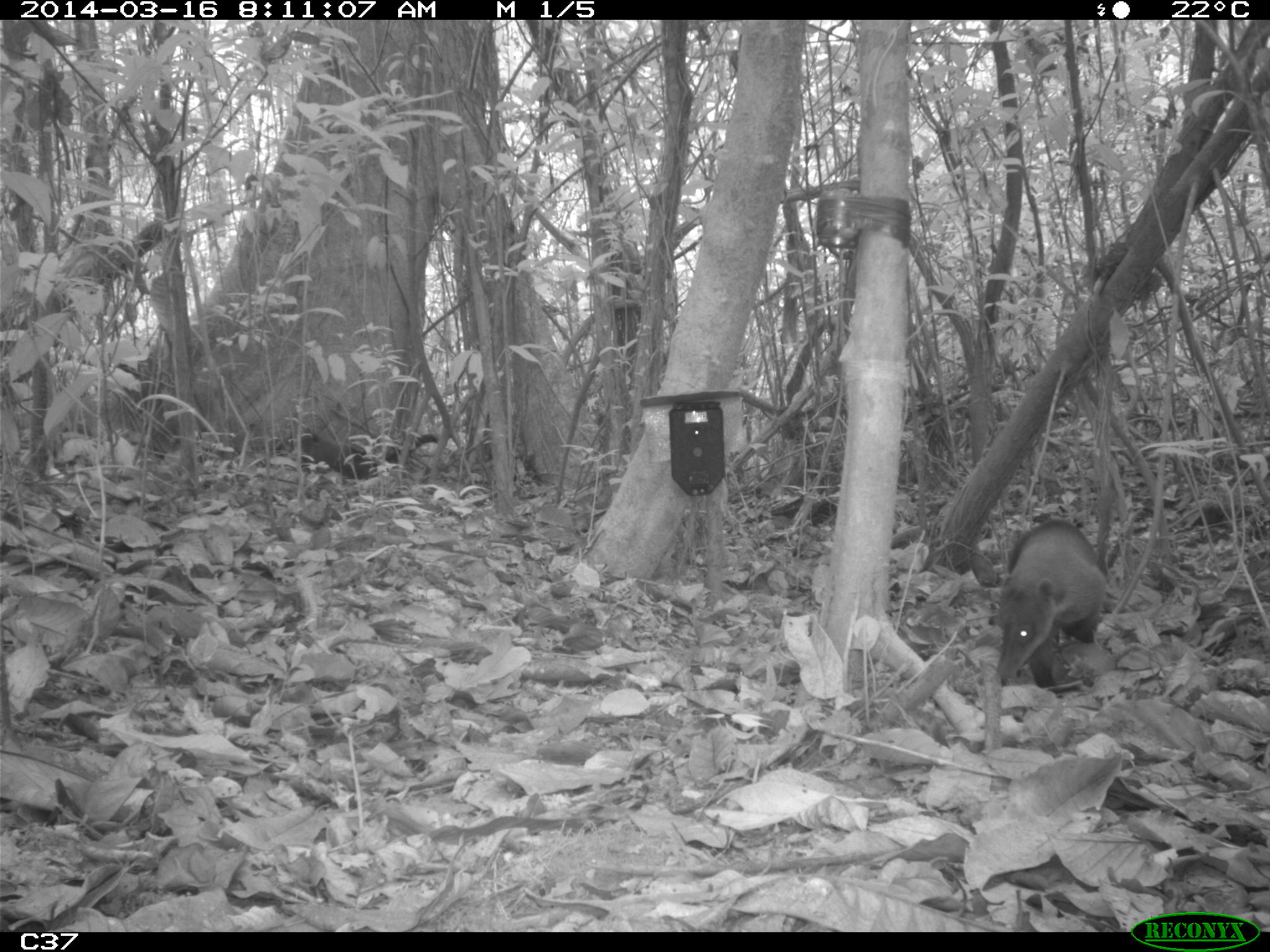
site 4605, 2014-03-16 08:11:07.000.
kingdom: Animalia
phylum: Chordata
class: Mammalia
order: Carnivora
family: Procyonidae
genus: Nasua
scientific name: Nasua nasua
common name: south american coati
Nasua nasua (south american coati), count 6.